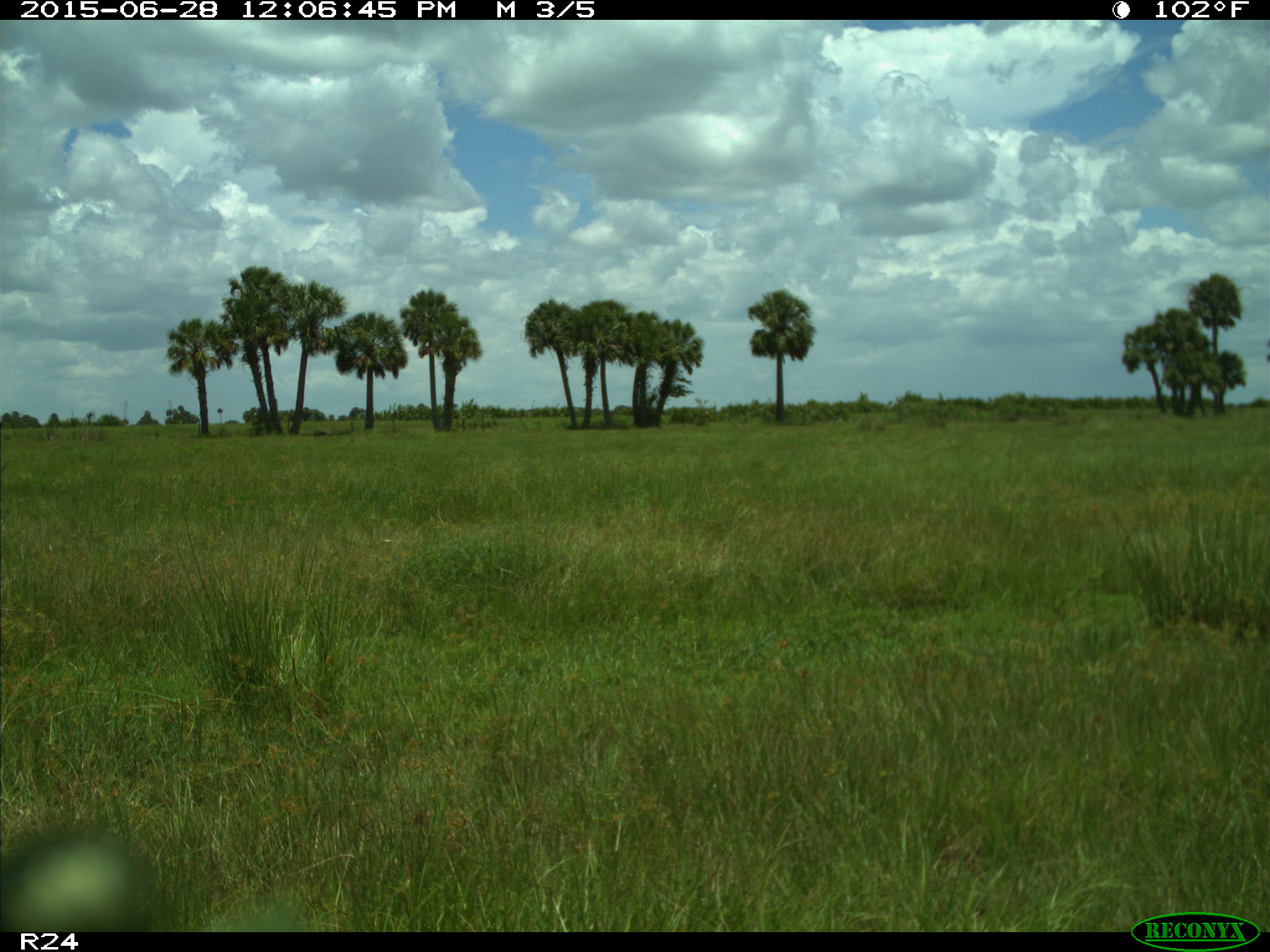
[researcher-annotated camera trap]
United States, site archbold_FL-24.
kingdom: Animalia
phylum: Chordata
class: Mammalia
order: Artiodactyla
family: Bovidae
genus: Bos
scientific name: Bos taurus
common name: domestic cow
Bos taurus (domestic cow).